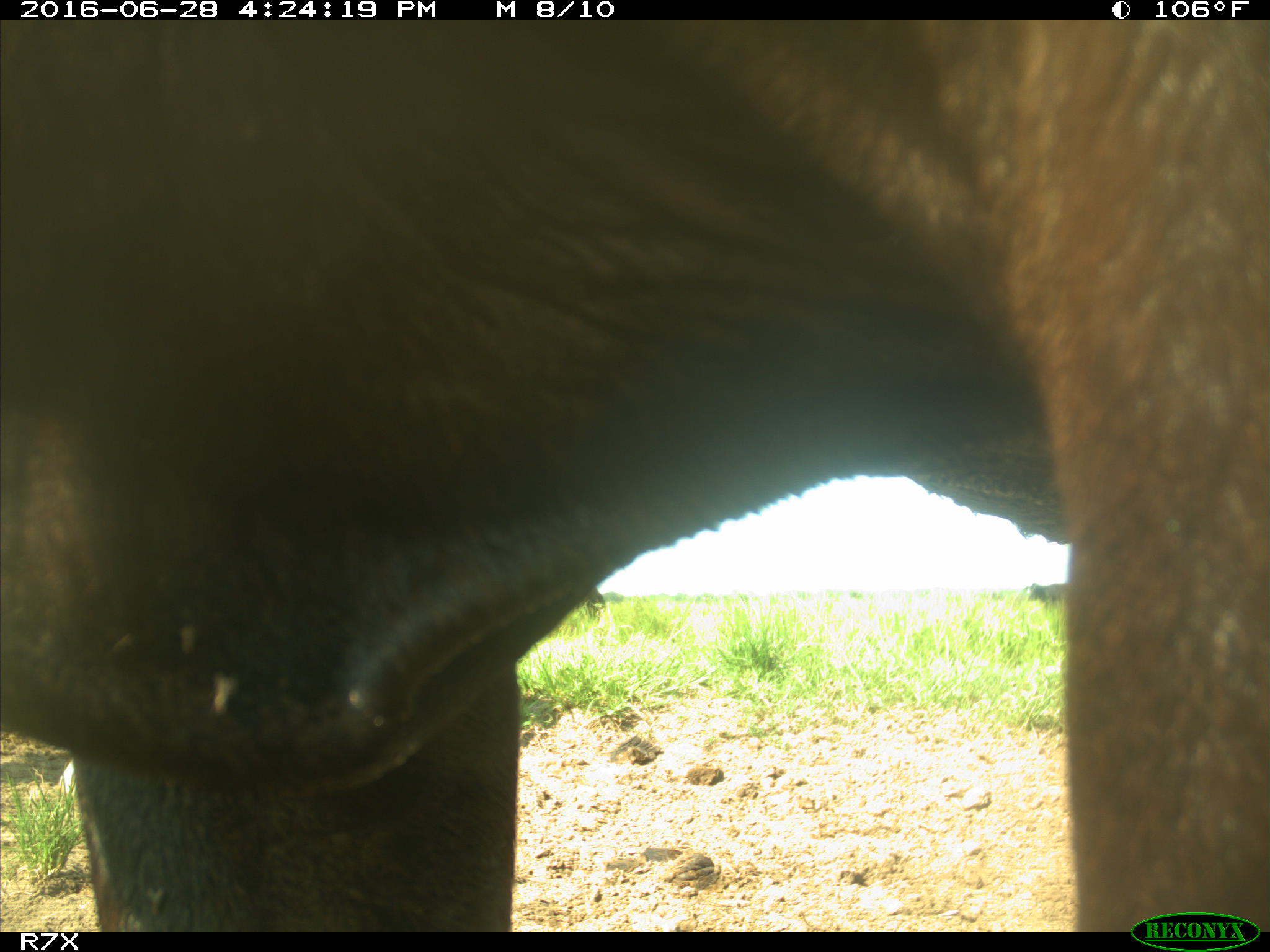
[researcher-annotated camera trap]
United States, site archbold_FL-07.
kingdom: Animalia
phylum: Chordata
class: Mammalia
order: Artiodactyla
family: Bovidae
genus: Bos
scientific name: Bos taurus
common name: domestic cow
Bos taurus (domestic cow).